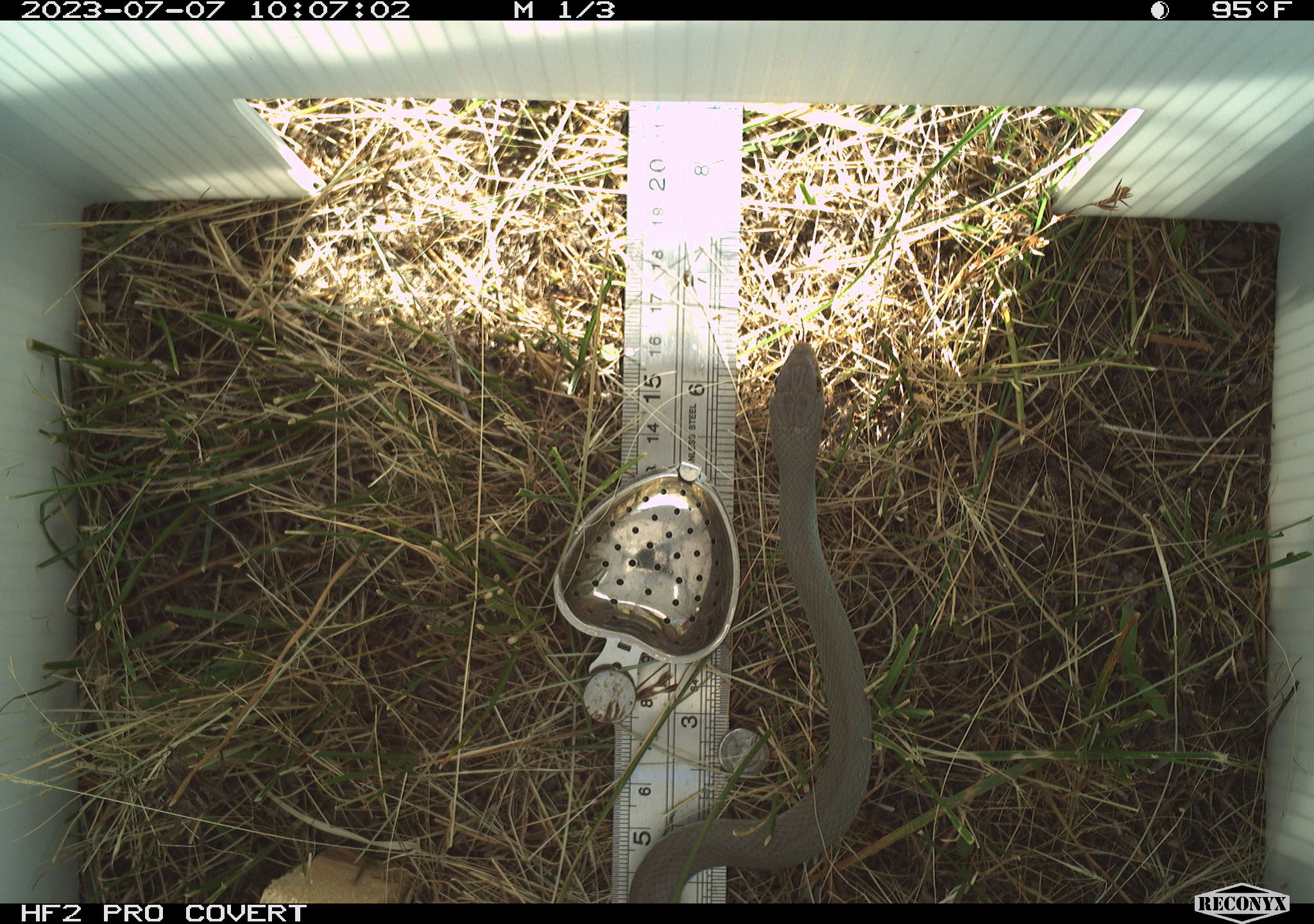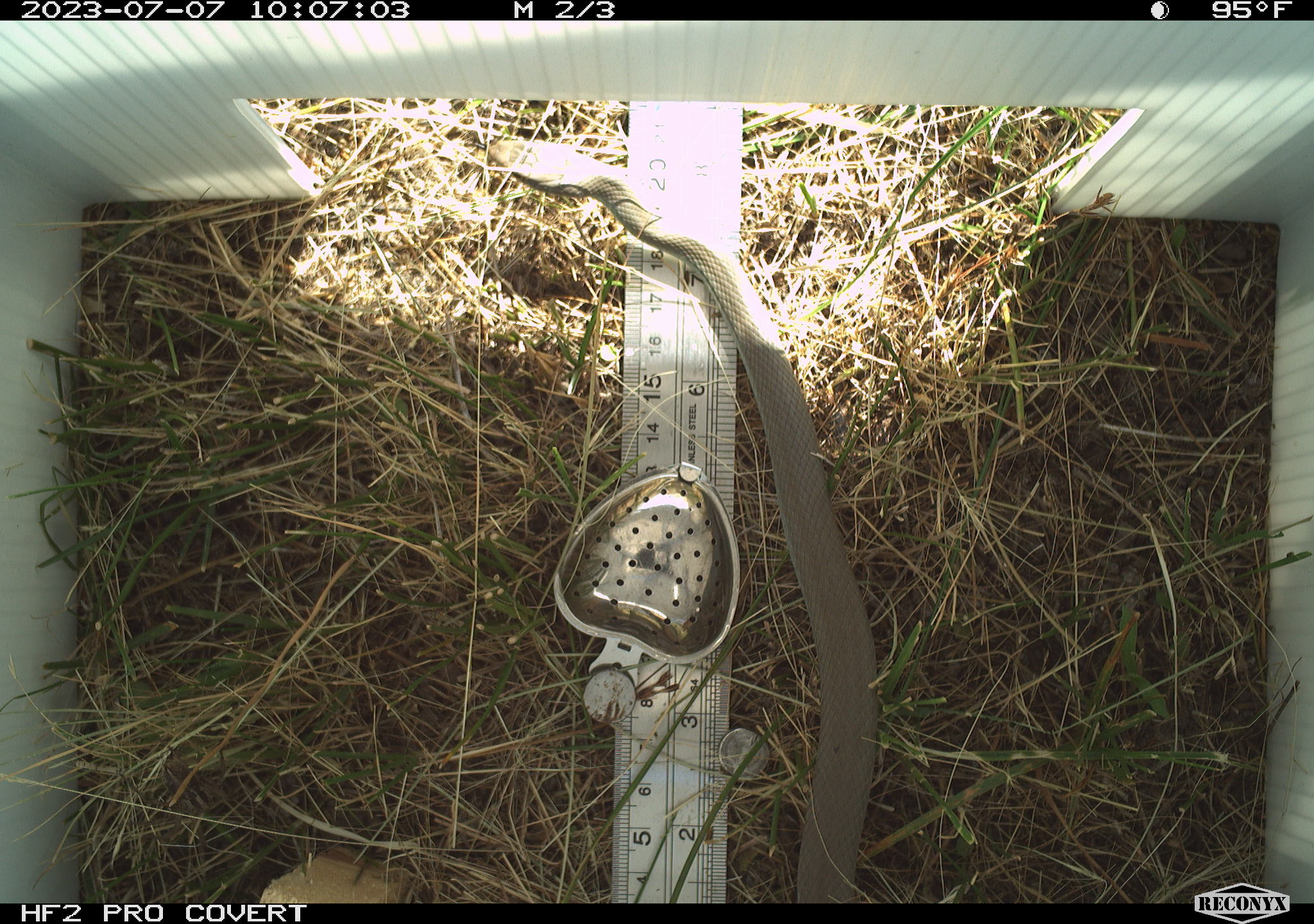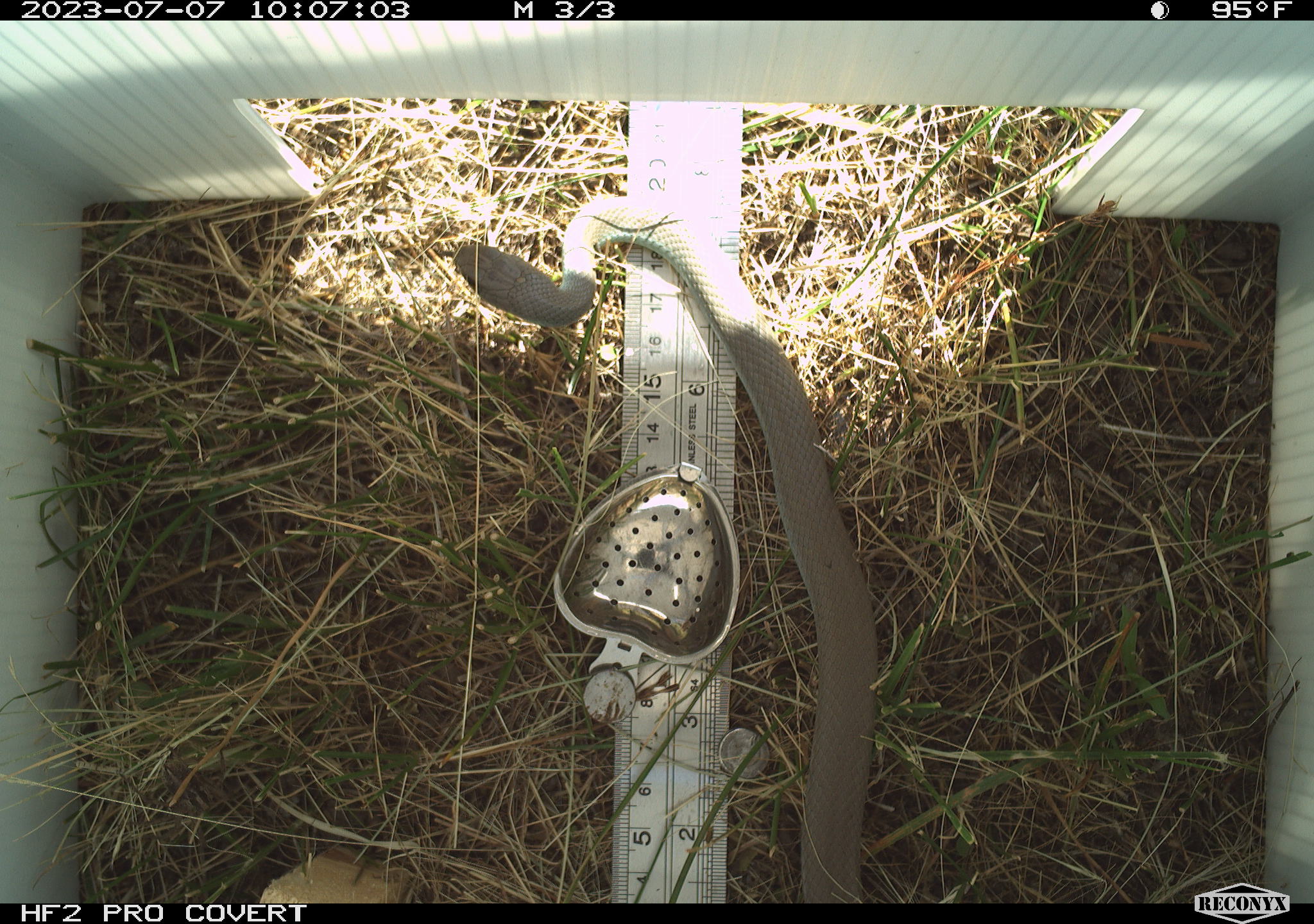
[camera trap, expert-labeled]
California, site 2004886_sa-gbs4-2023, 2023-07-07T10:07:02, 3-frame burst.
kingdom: Animalia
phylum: Chordata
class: Reptilia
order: Squamata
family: Colubridae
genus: Coluber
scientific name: Coluber constrictor mormon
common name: western yellow-bellied racer